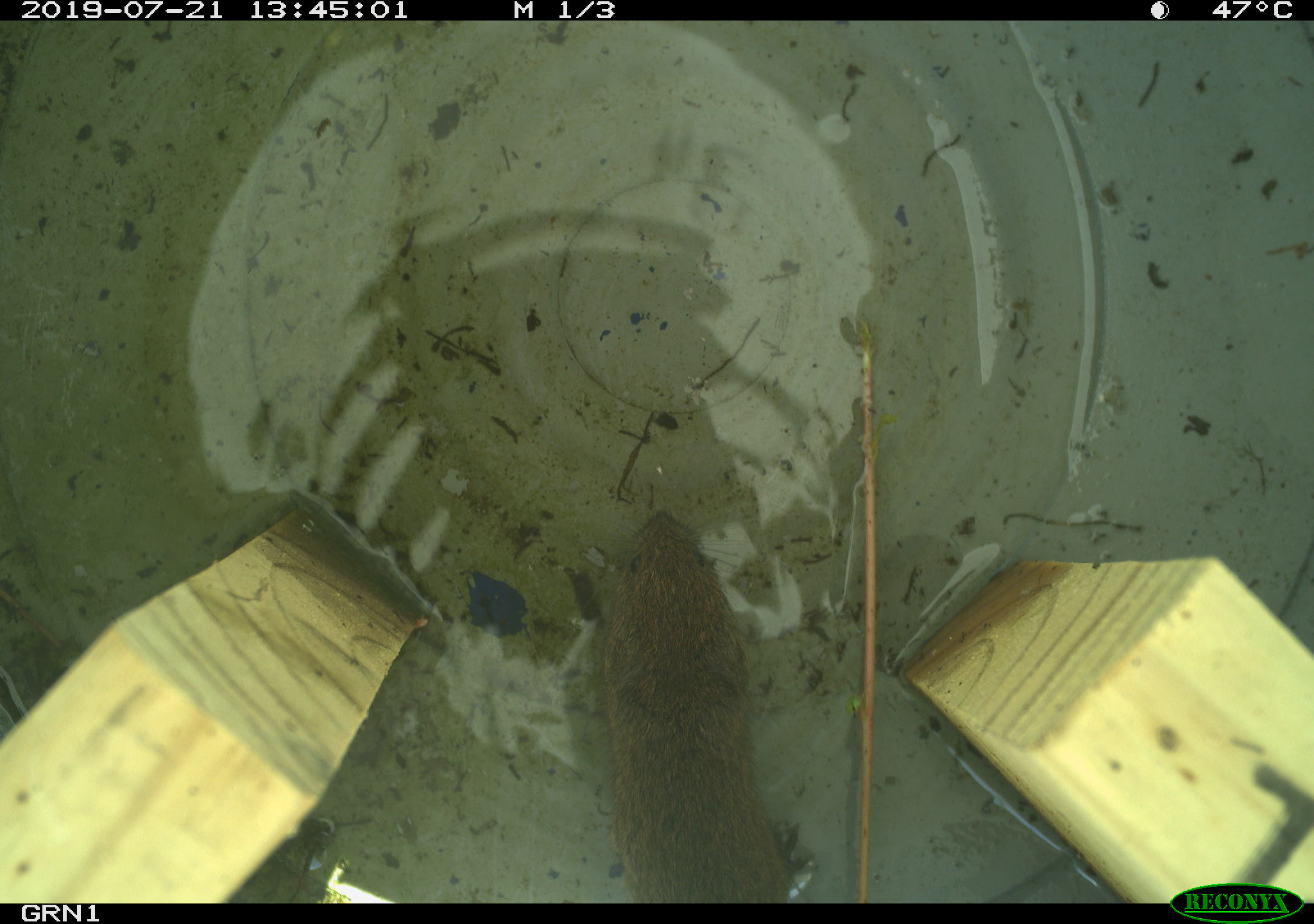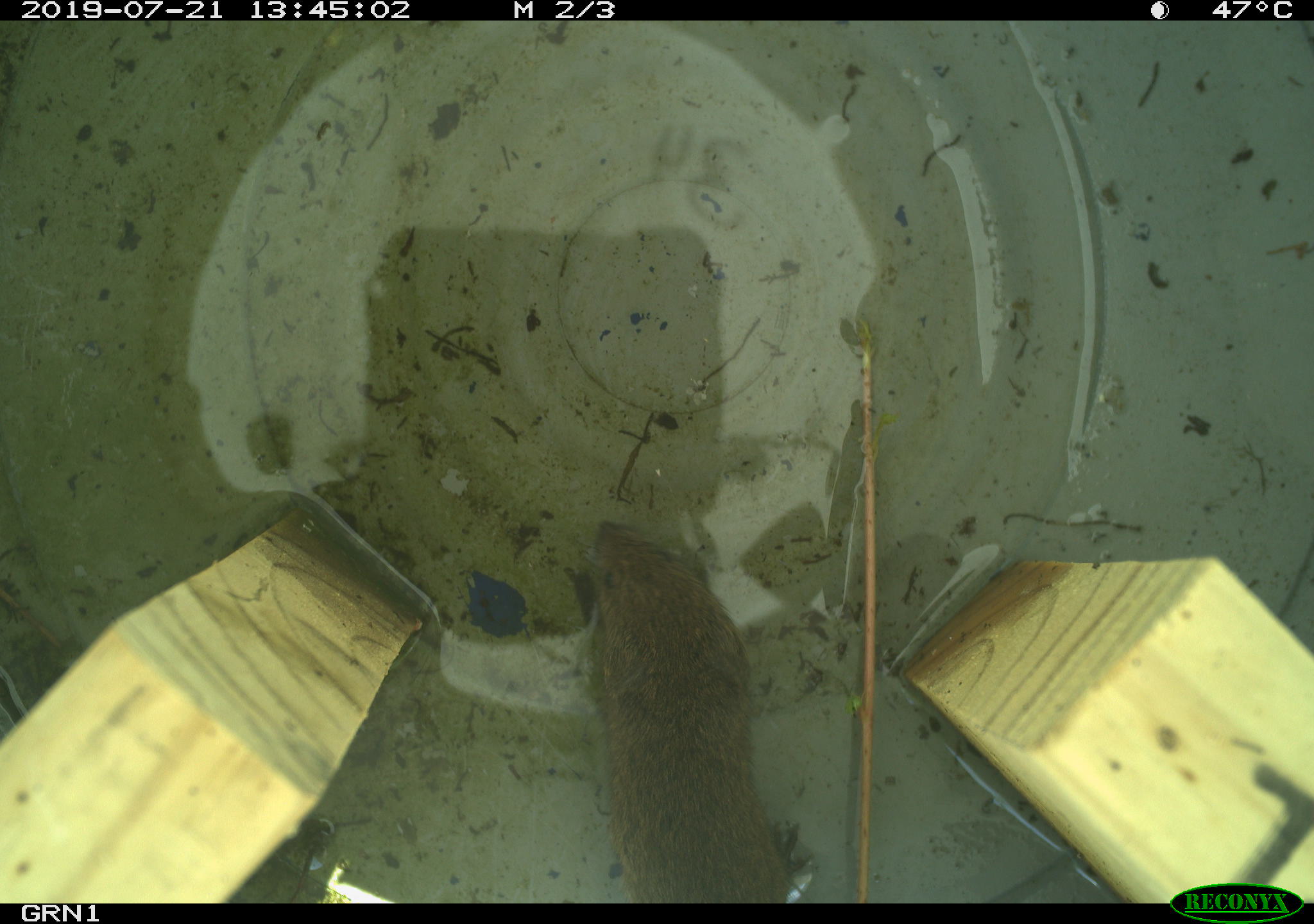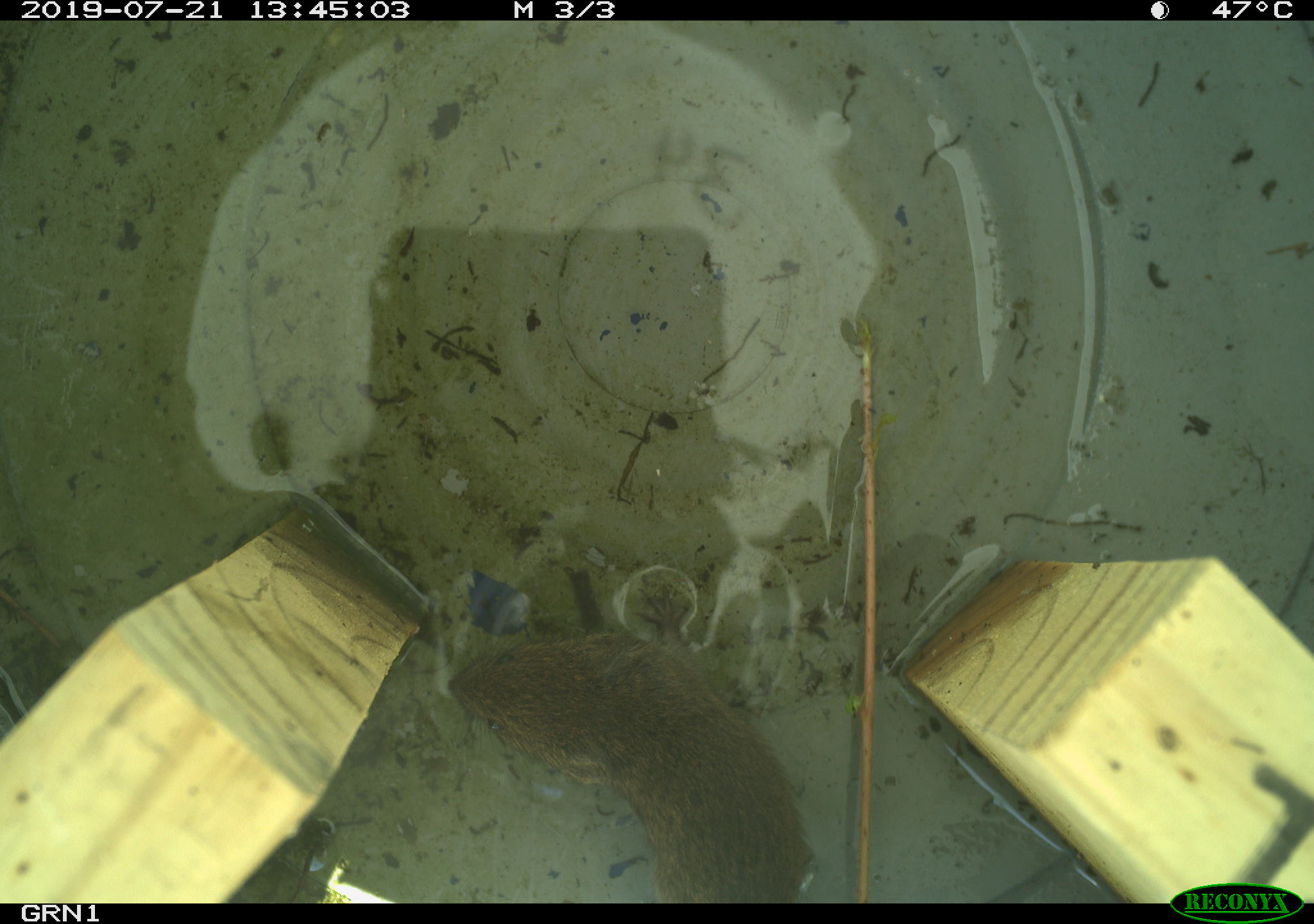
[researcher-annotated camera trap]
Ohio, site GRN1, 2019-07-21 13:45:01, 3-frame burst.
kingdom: Animalia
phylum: Chordata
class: Mammalia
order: Rodentia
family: Cricetidae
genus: Microtus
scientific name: Microtus pennsylvanicus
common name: meadow vole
Meadow vole (Microtus pennsylvanicus).